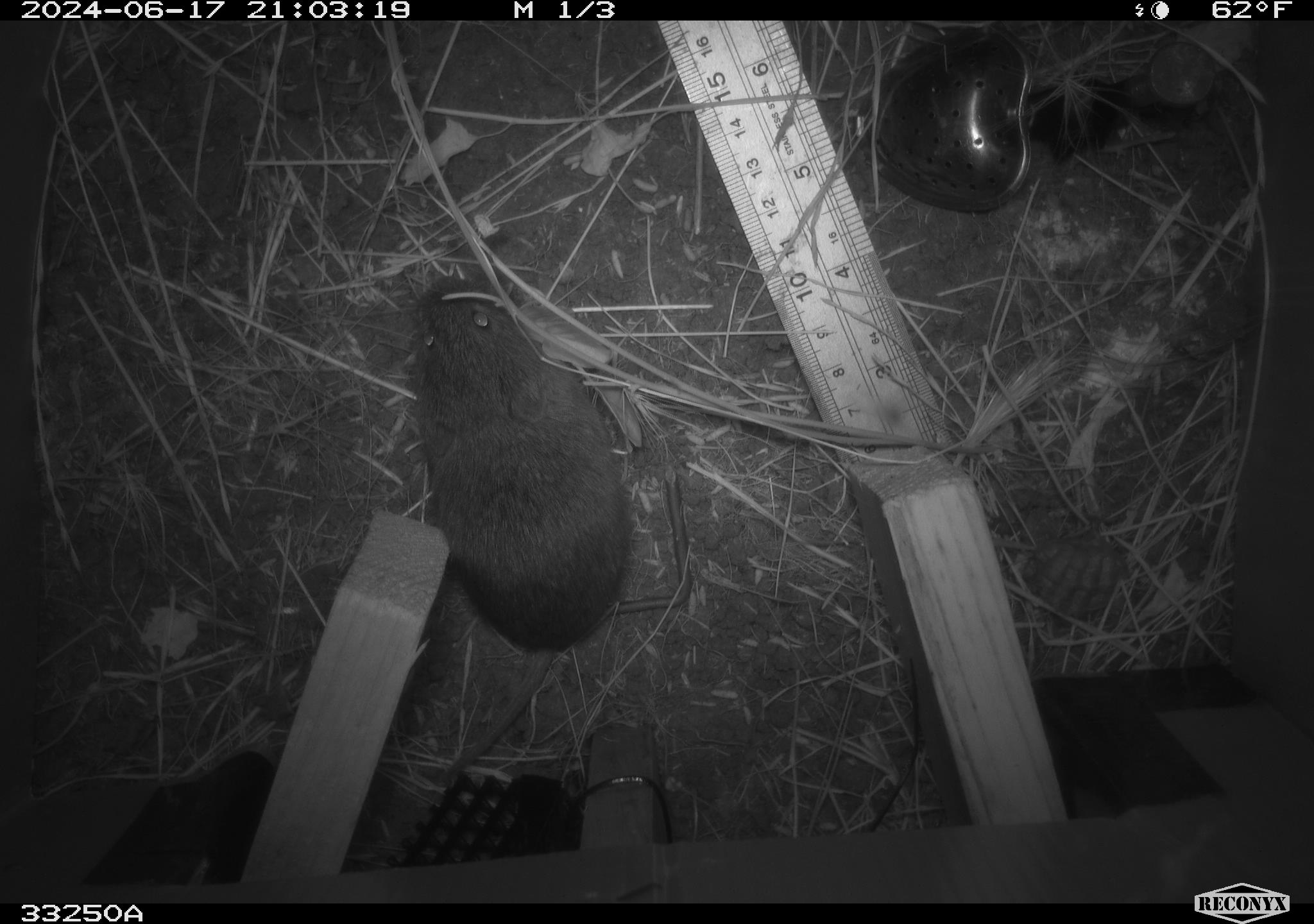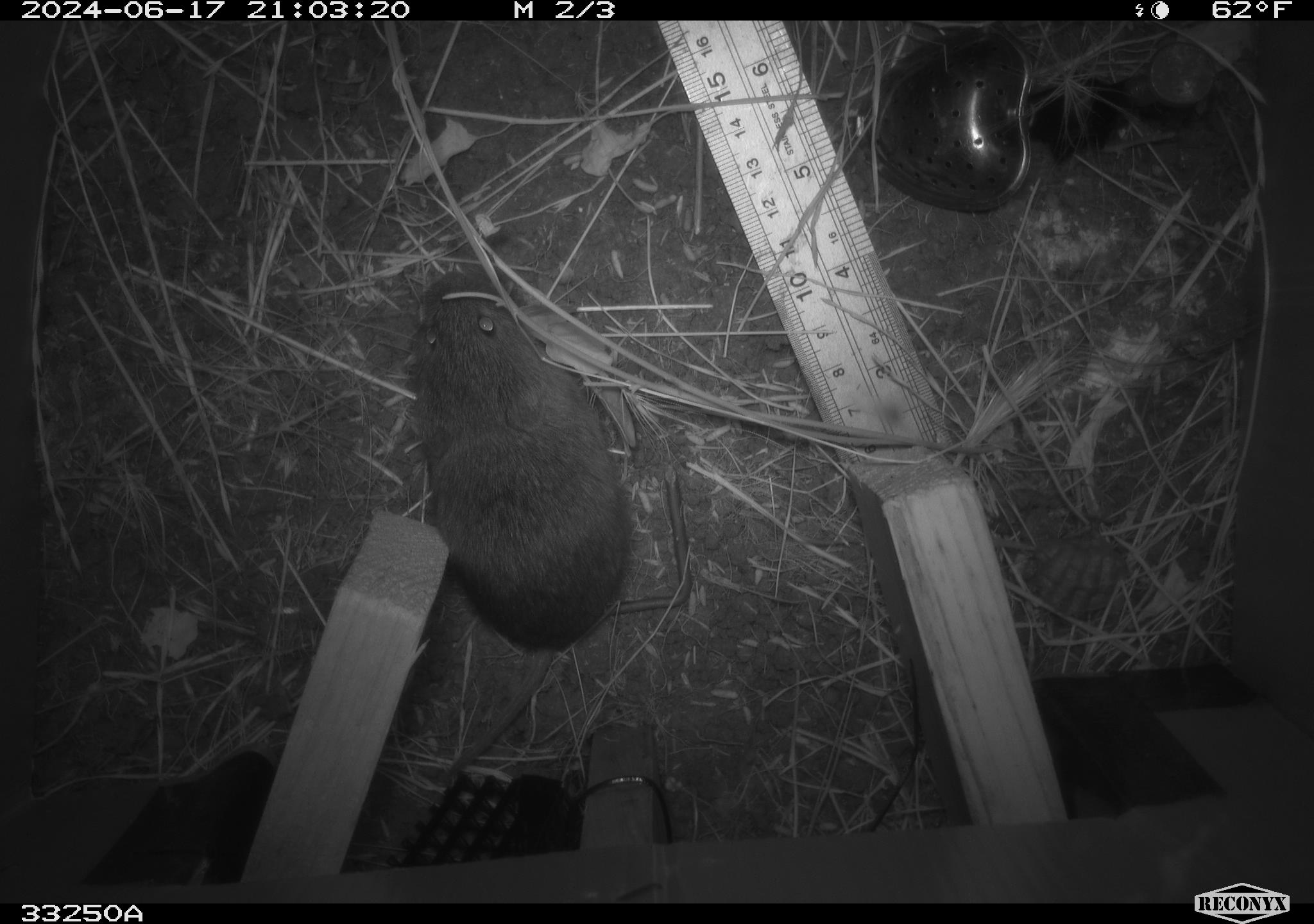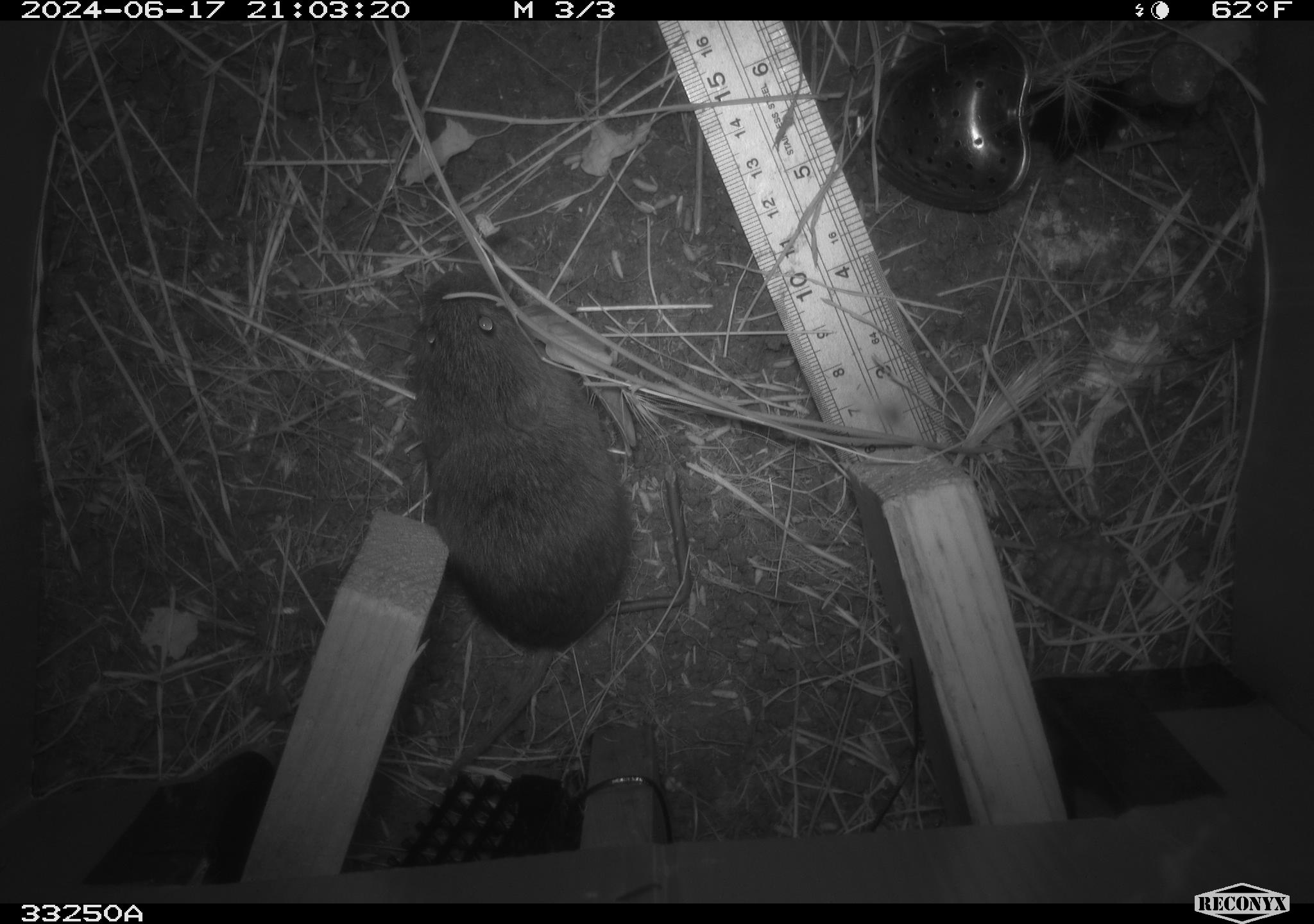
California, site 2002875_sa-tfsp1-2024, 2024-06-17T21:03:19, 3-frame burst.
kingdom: Animalia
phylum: Chordata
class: Mammalia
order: Rodentia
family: Cricetidae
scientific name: Arvicolinae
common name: voles, lemmings, and muskrats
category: arvicolinae subfamily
Arvicolinae subfamily (voles, lemmings, and muskrats) (Arvicolinae).